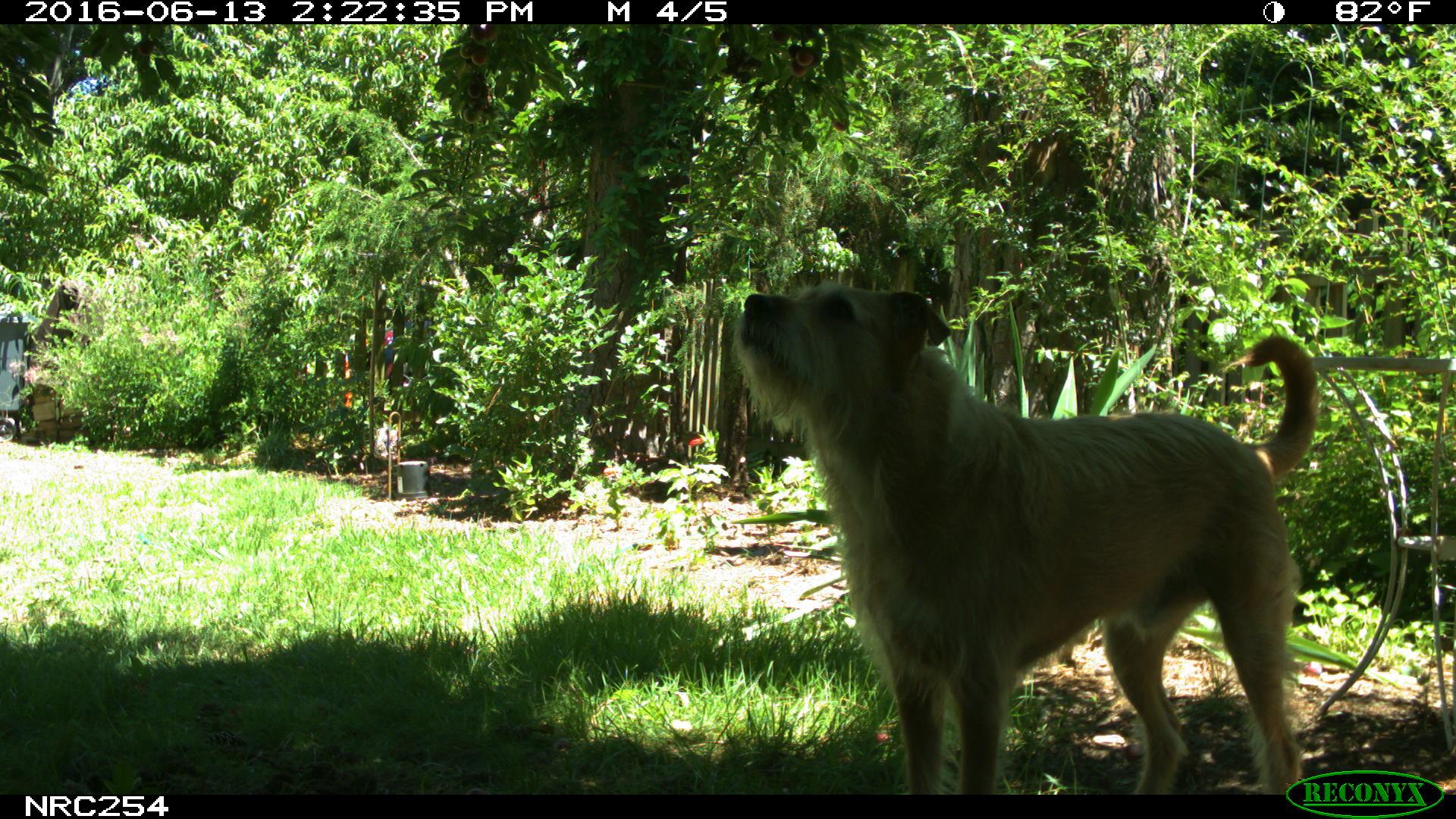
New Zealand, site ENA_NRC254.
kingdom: Animalia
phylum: Chordata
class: Mammalia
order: Carnivora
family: Canidae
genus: Canis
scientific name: Canis familiaris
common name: domestic dog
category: dog